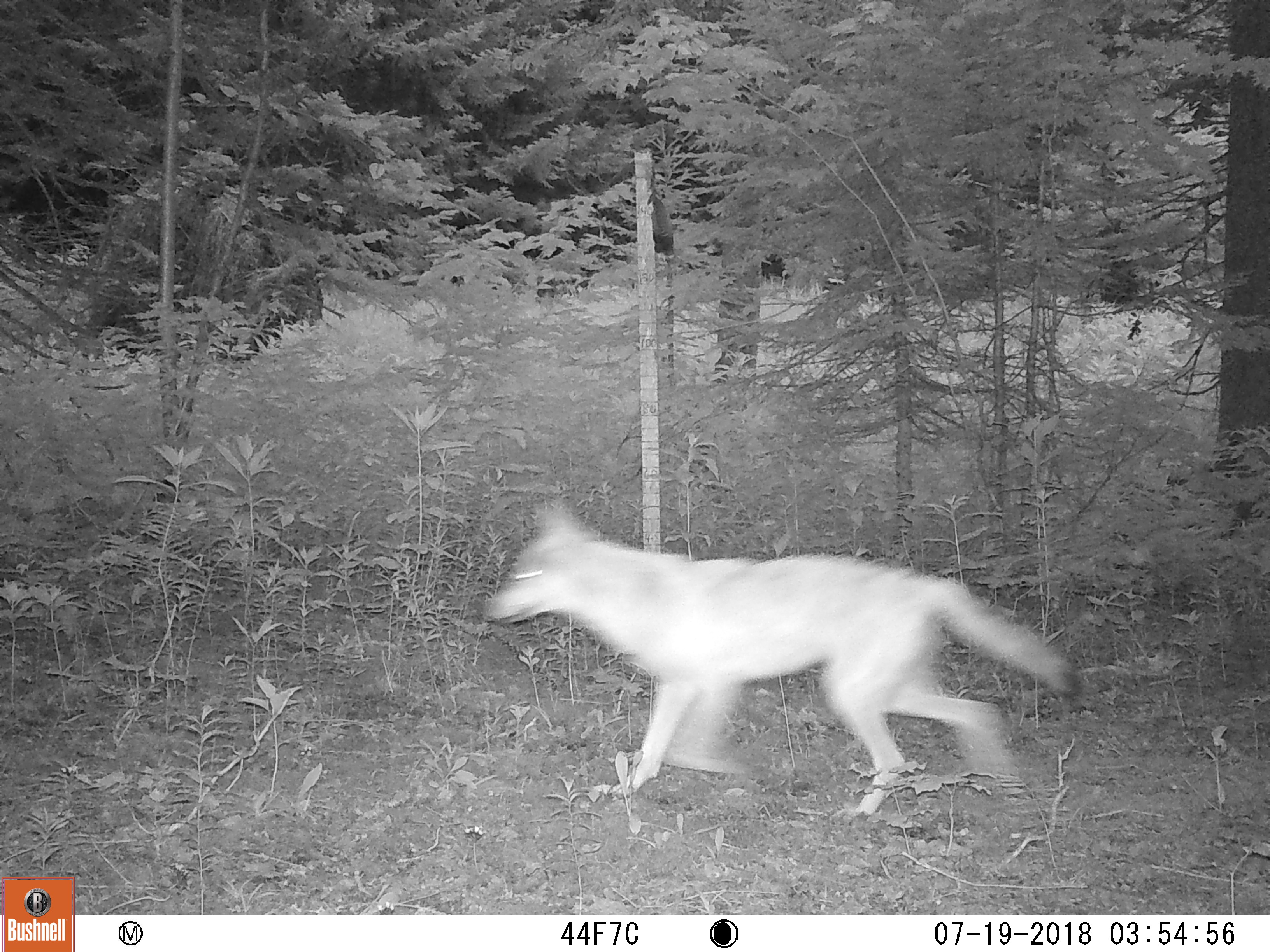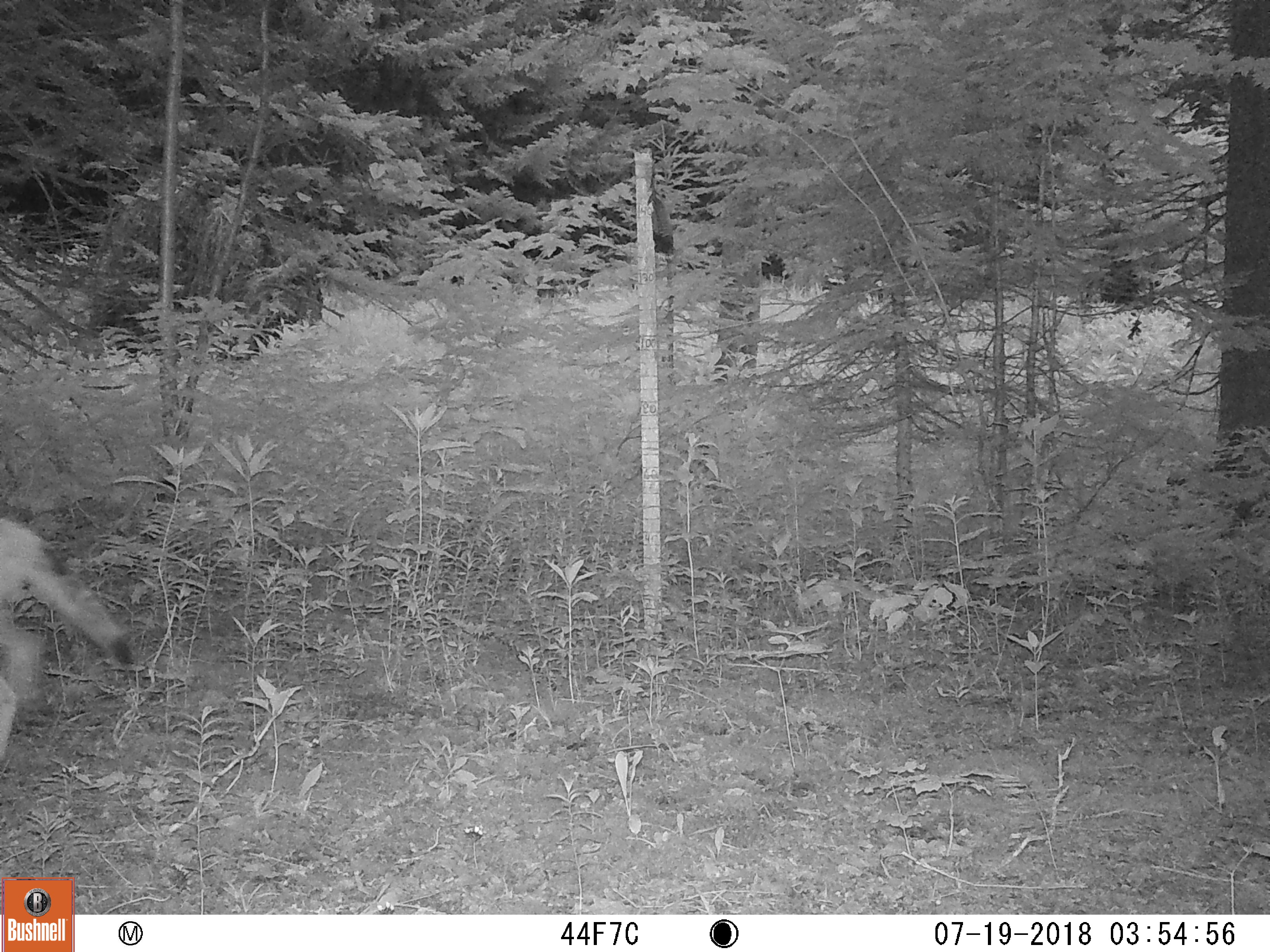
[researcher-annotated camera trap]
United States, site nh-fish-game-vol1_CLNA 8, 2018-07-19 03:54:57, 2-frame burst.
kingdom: Animalia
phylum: Chordata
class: Mammalia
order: Carnivora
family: Canidae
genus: Canis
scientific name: Canis latrans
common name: coyote